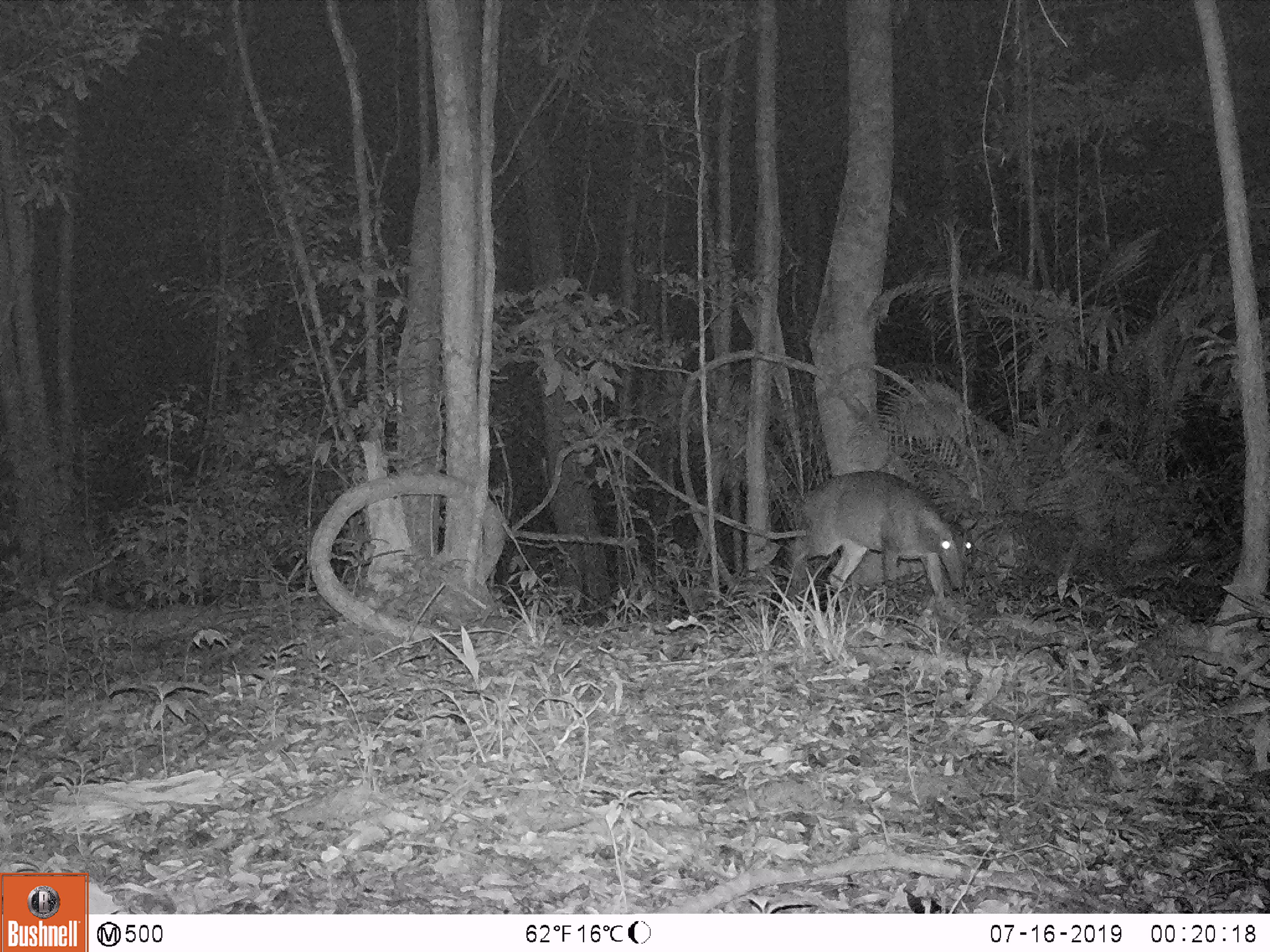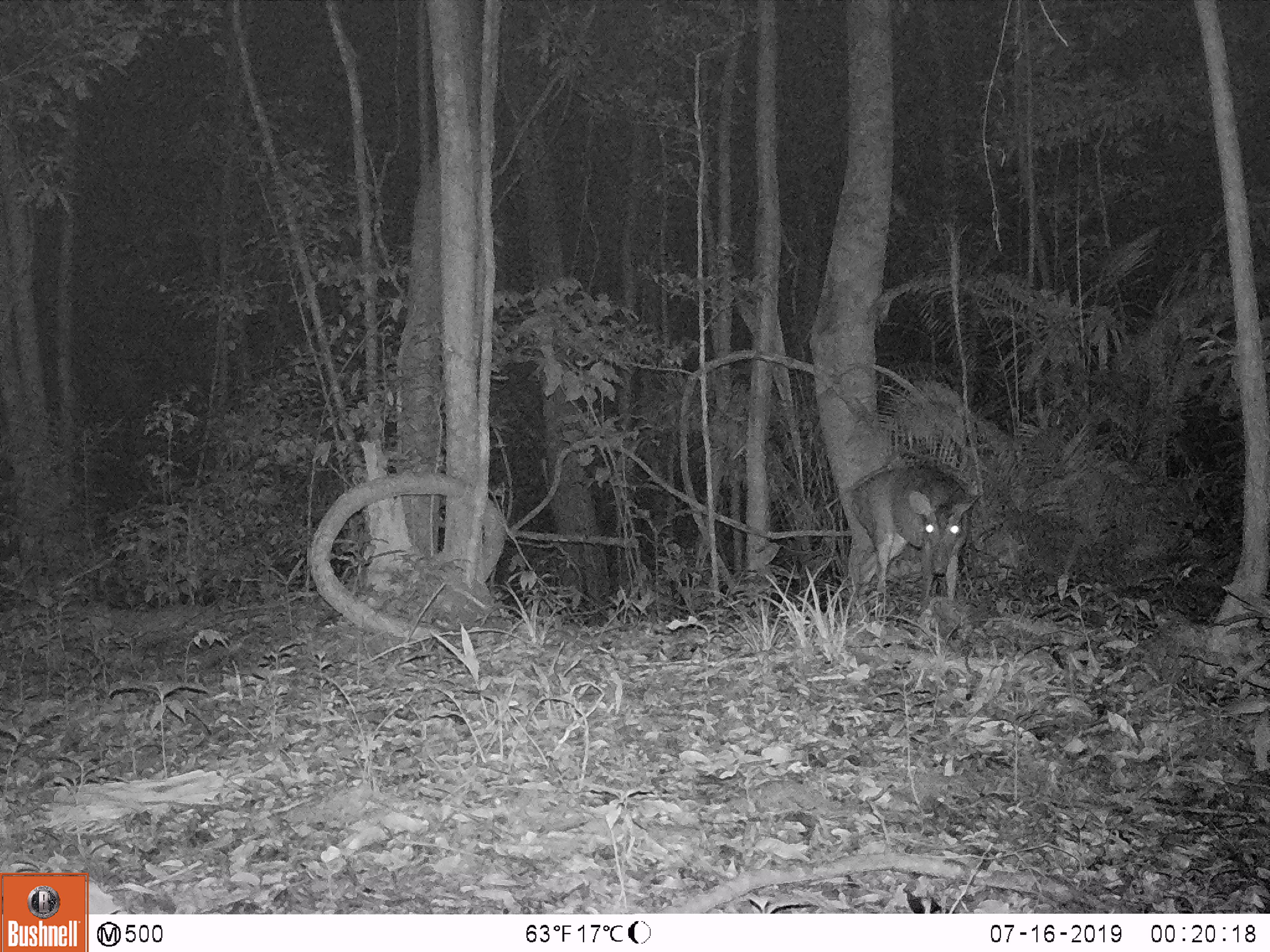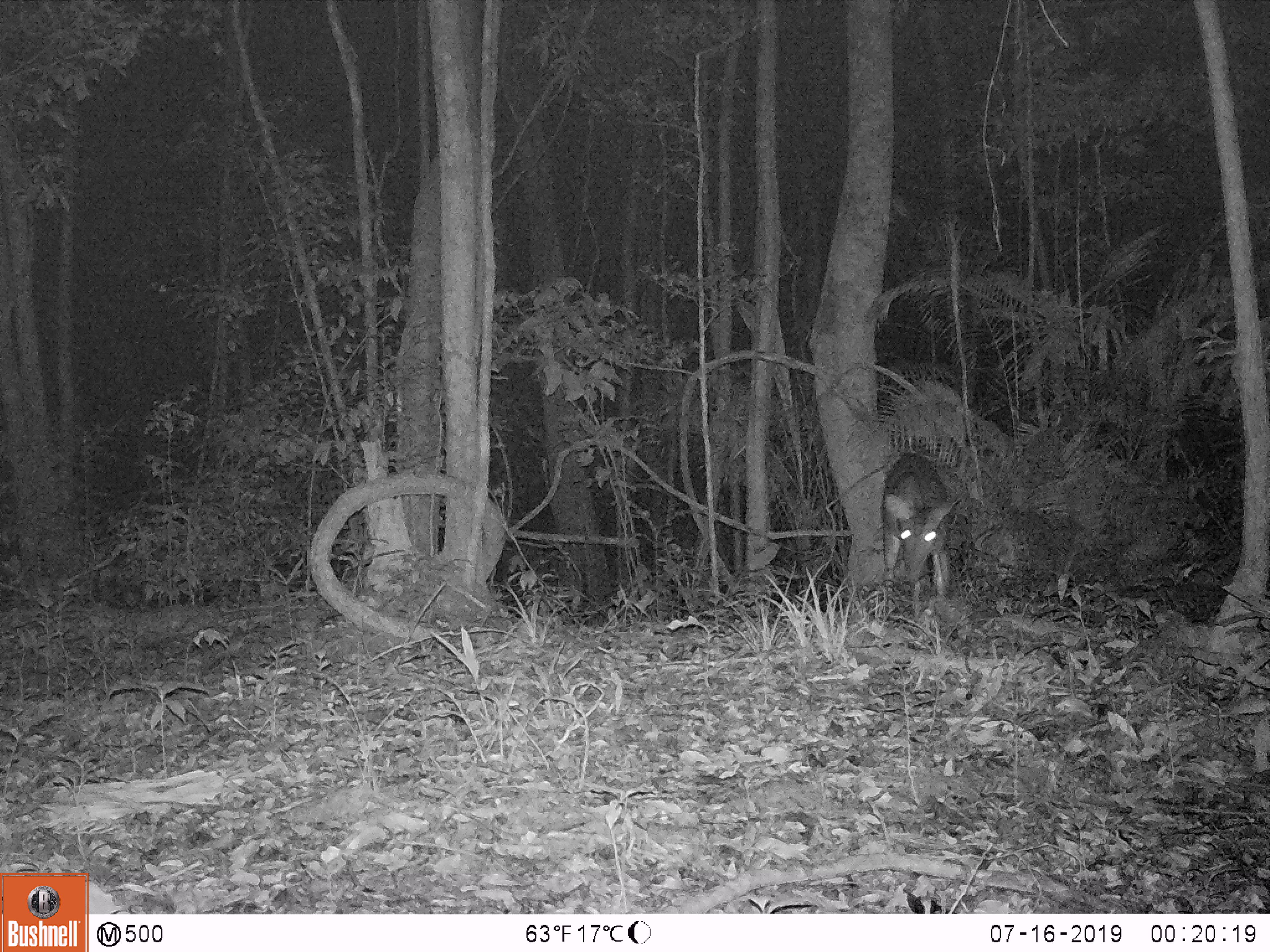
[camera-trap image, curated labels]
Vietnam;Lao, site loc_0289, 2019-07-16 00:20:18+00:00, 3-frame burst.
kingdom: Animalia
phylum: Chordata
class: Mammalia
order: Artiodactyla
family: Cervidae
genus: Muntiacus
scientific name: Muntiacus vuquangensis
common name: large-antlered muntjac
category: large antlered muntjac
Large antlered muntjac (large-antlered muntjac) (Muntiacus vuquangensis). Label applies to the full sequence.